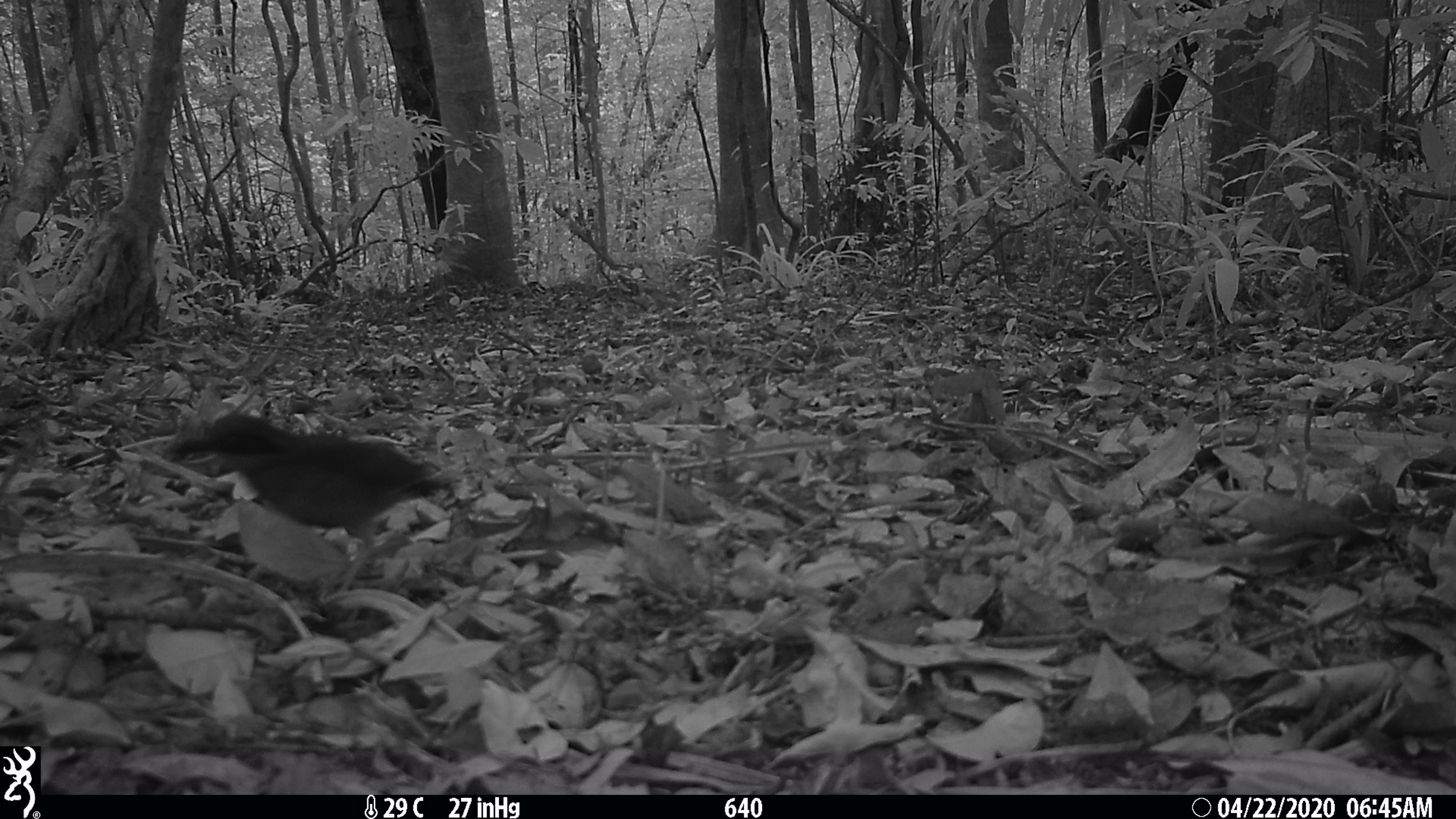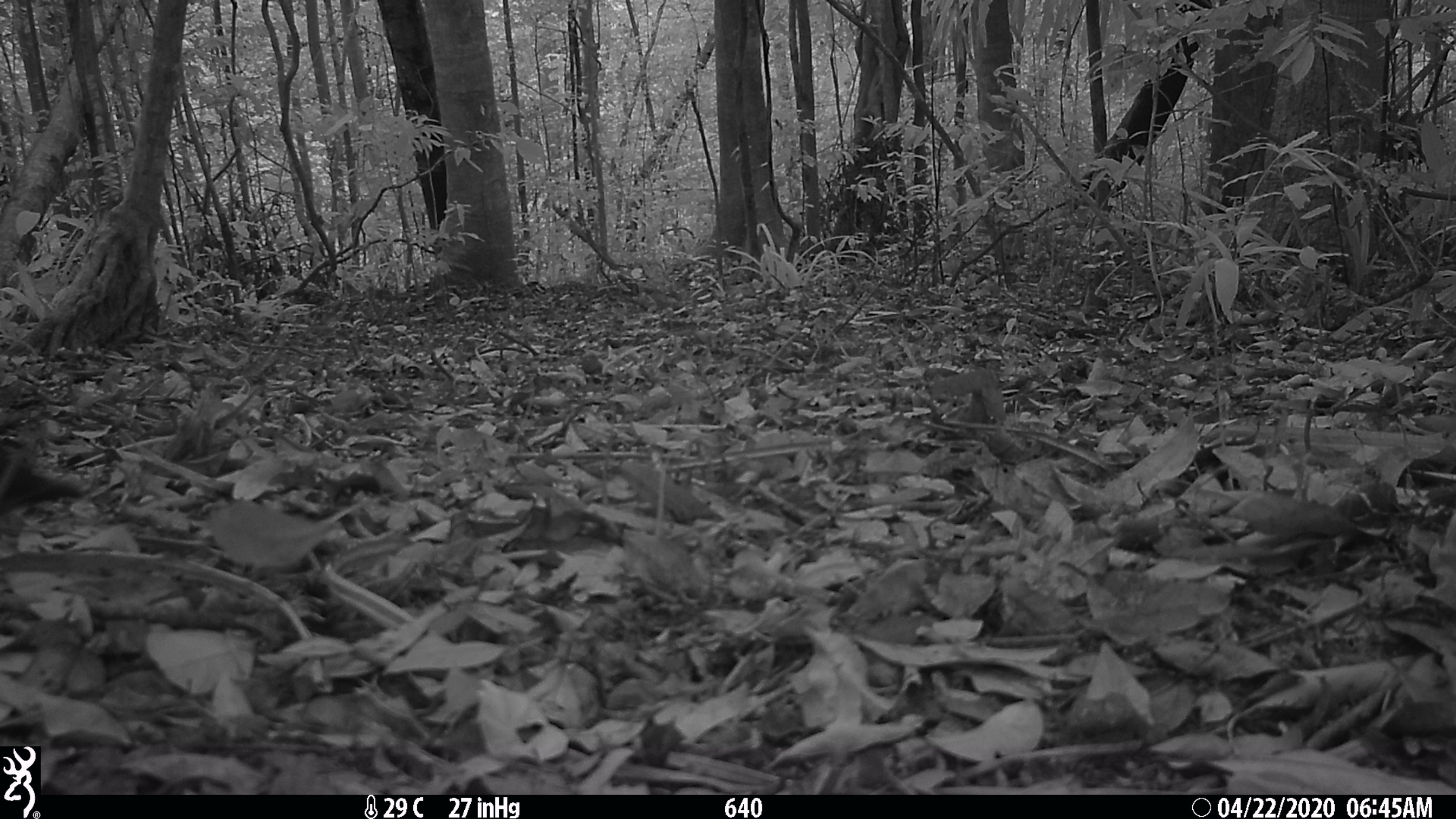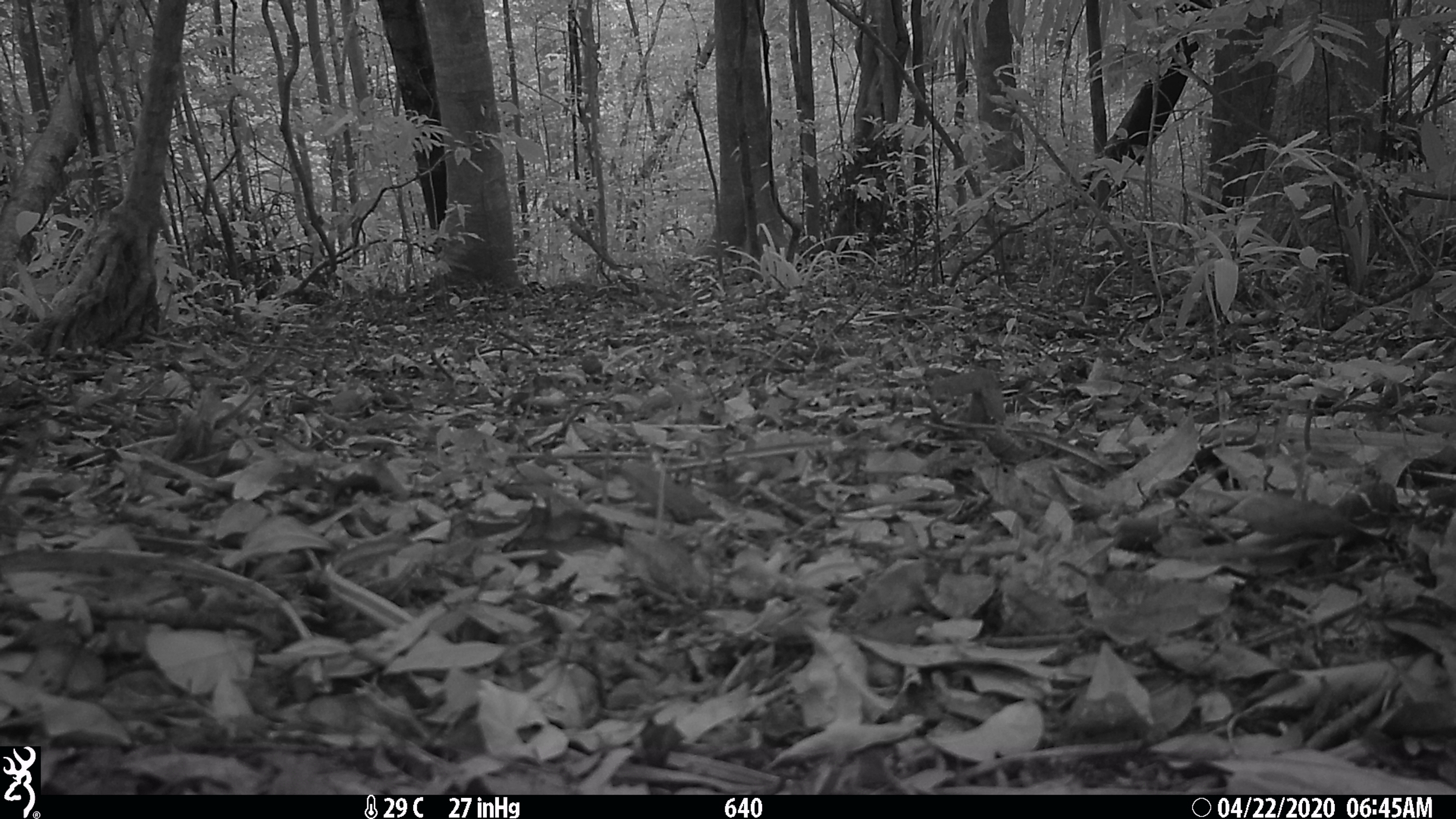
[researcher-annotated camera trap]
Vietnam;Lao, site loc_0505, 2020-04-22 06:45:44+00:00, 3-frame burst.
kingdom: Animalia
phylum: Chordata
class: Aves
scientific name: Aves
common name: bird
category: unidentified bird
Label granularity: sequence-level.